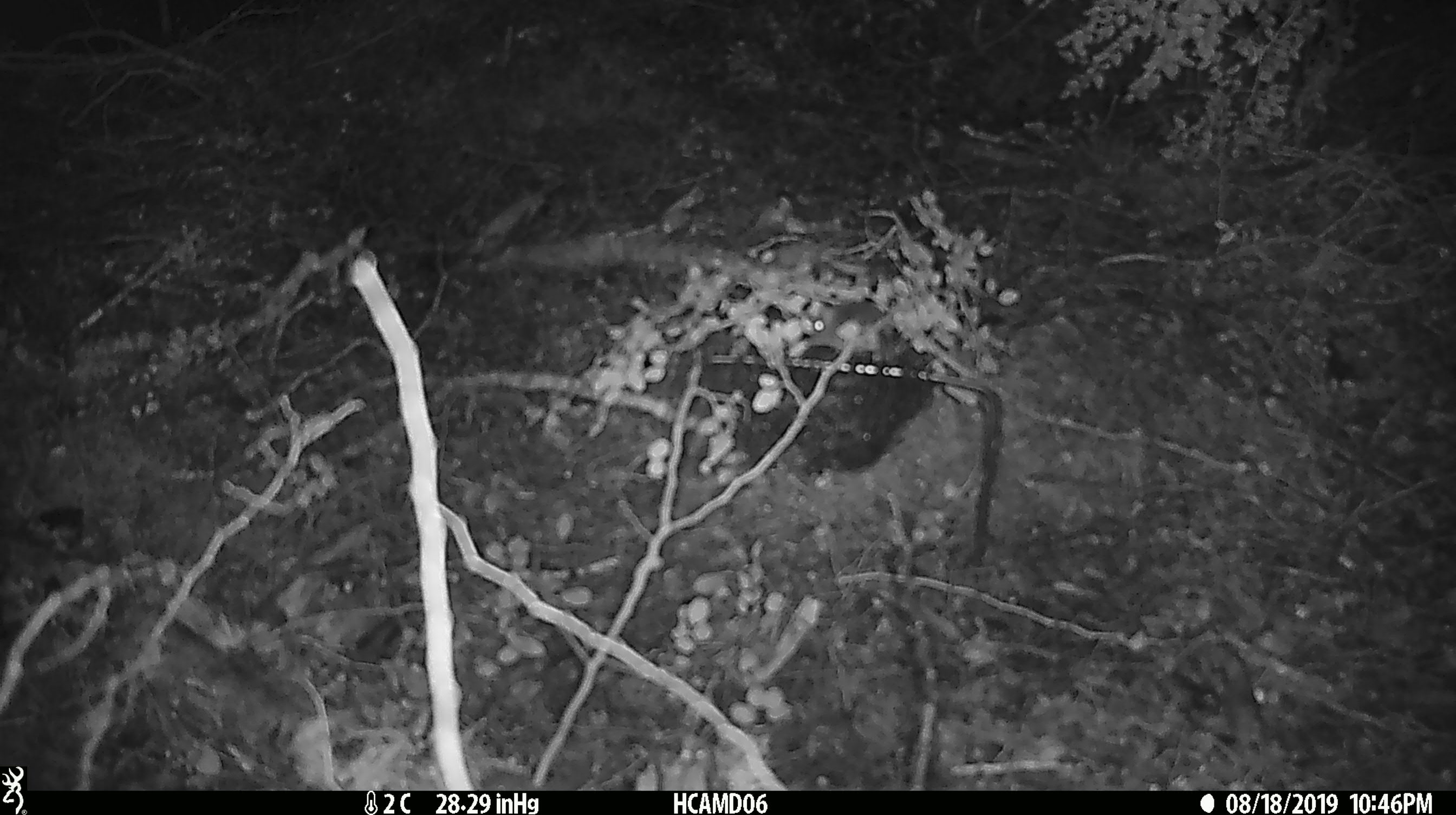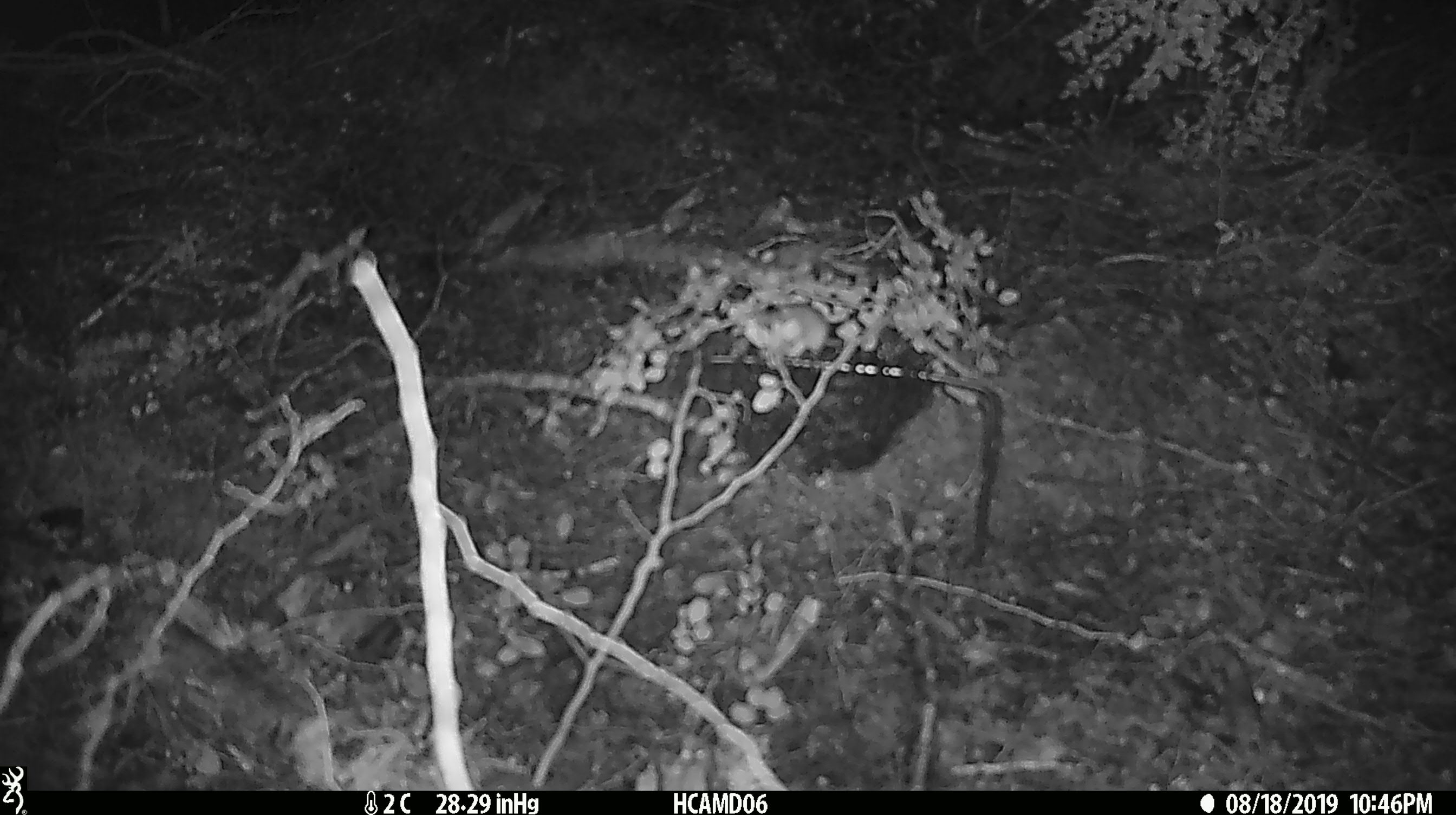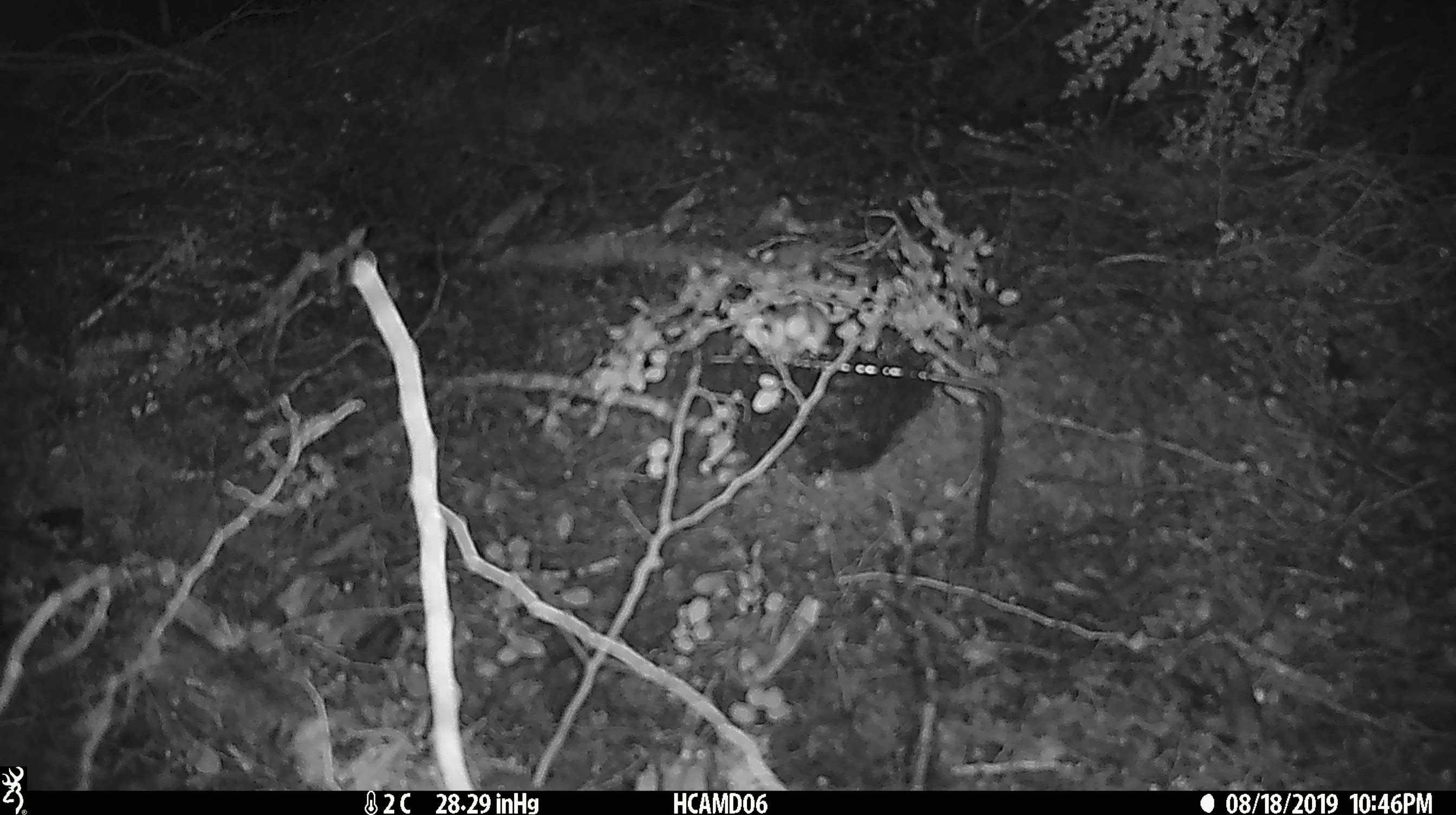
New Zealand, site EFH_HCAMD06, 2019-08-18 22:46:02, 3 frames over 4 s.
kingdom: Animalia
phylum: Chordata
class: Mammalia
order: Rodentia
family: Muridae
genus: Mus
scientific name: Mus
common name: mouse